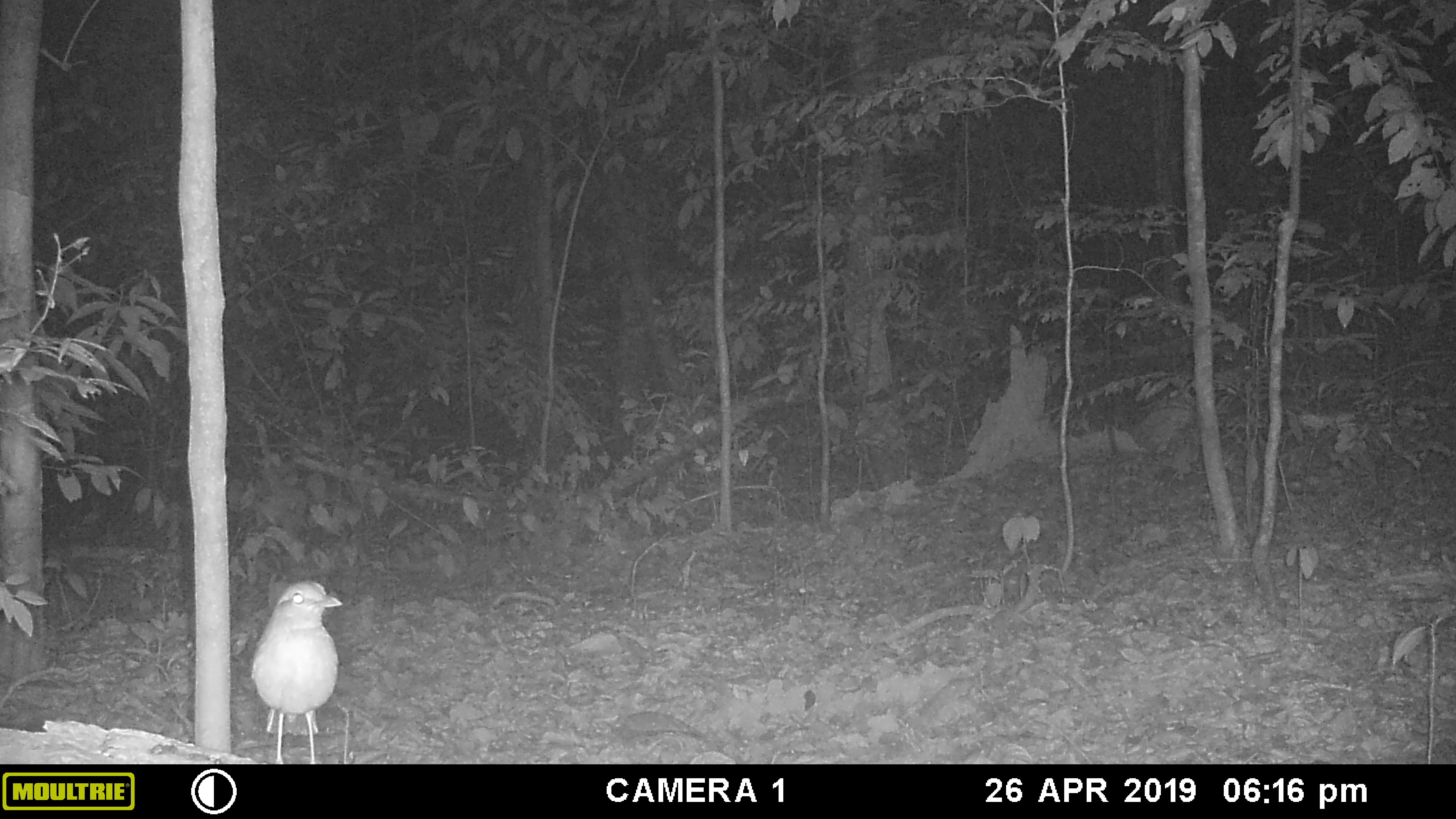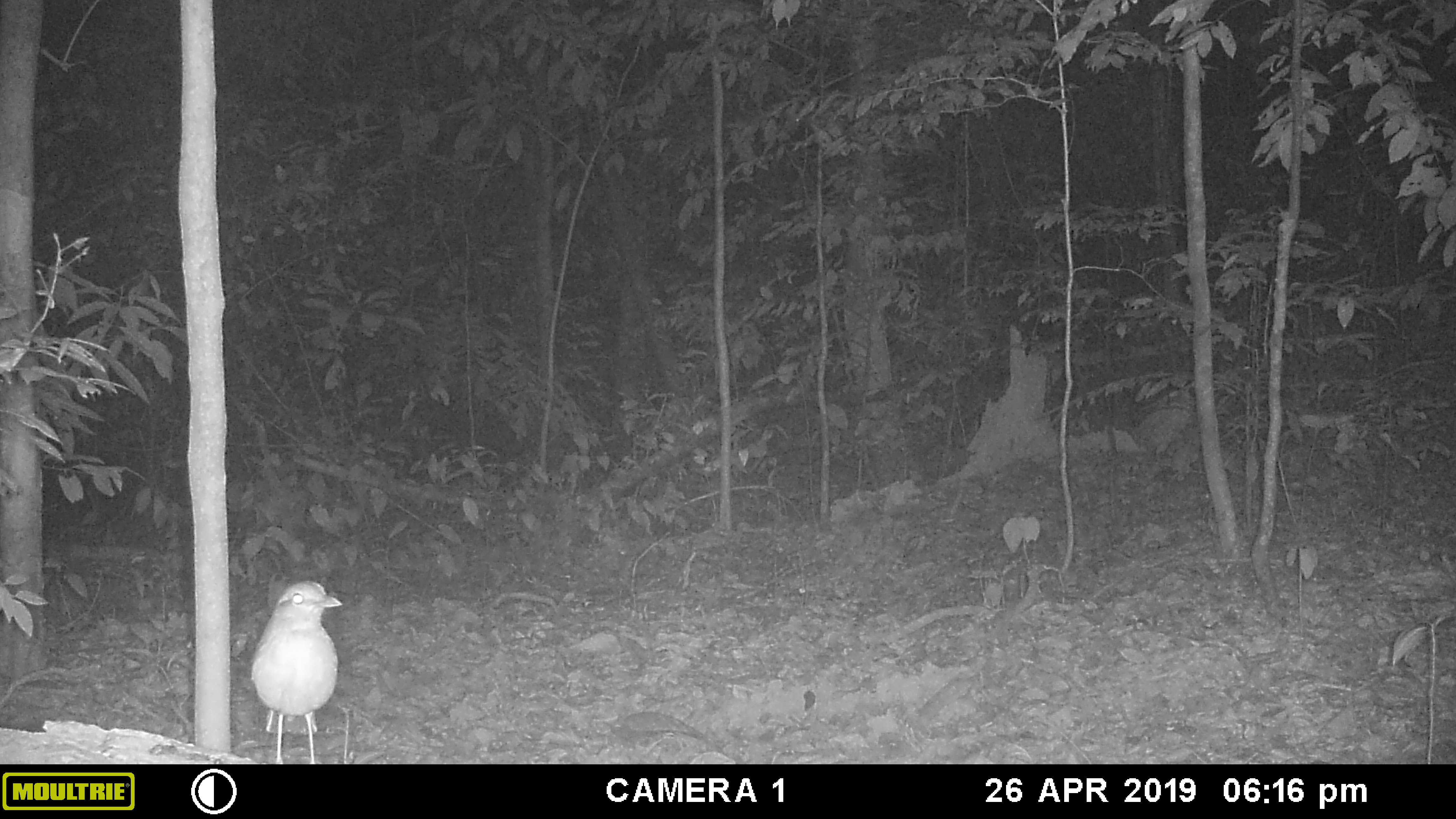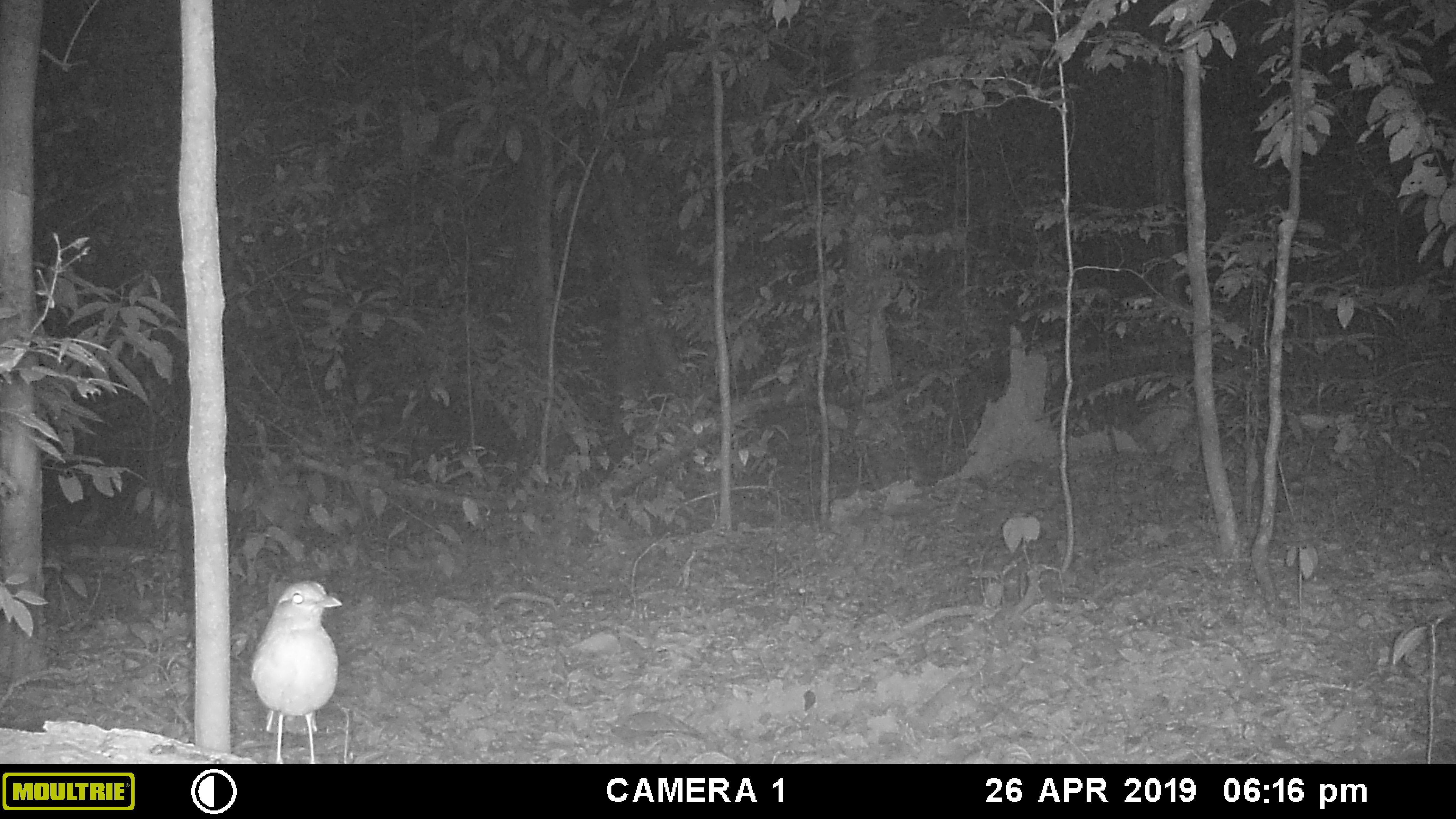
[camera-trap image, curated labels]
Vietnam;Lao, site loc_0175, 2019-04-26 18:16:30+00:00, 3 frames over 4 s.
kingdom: Animalia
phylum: Chordata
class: Aves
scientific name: Aves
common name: bird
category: unidentified bird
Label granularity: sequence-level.